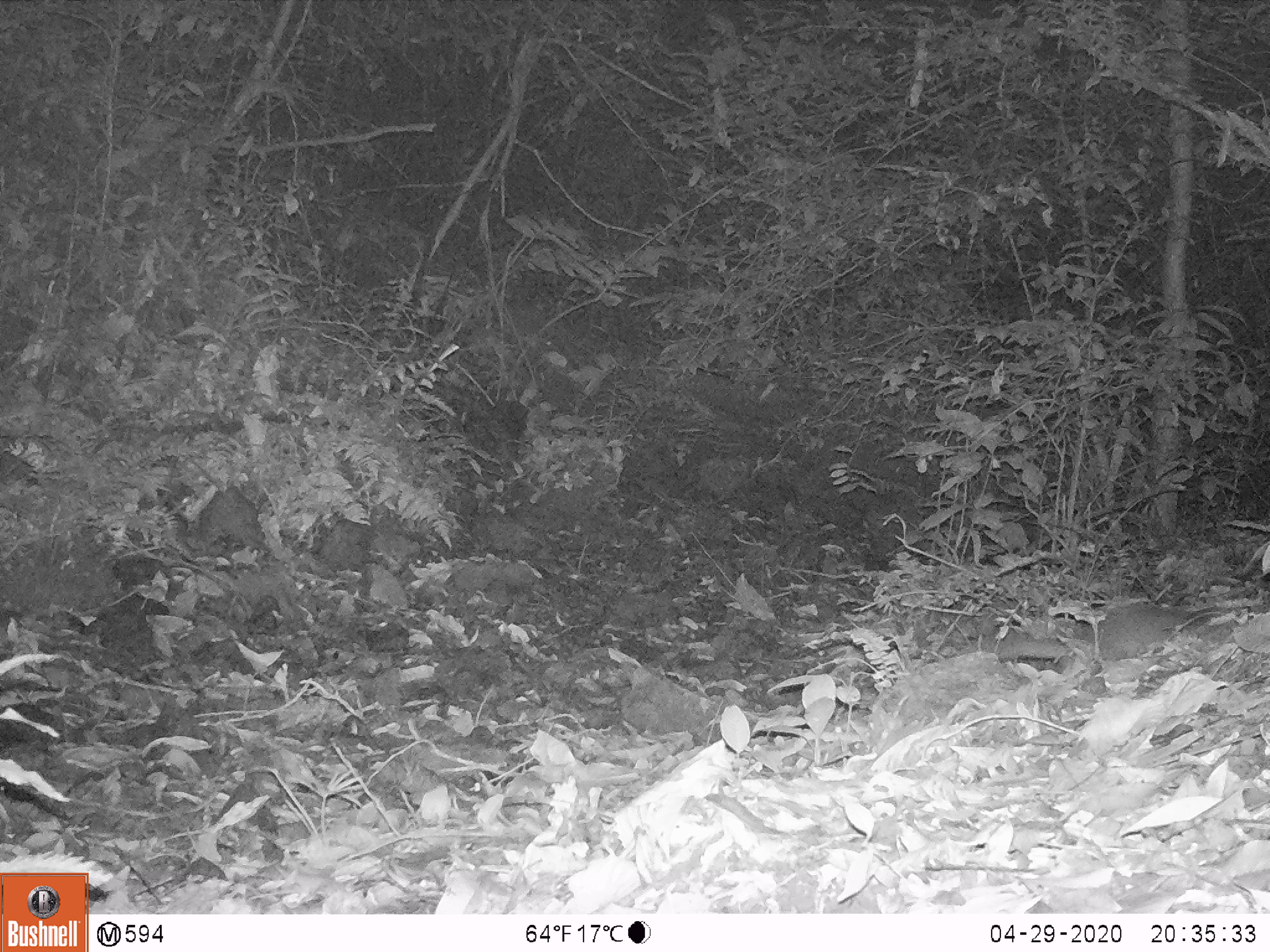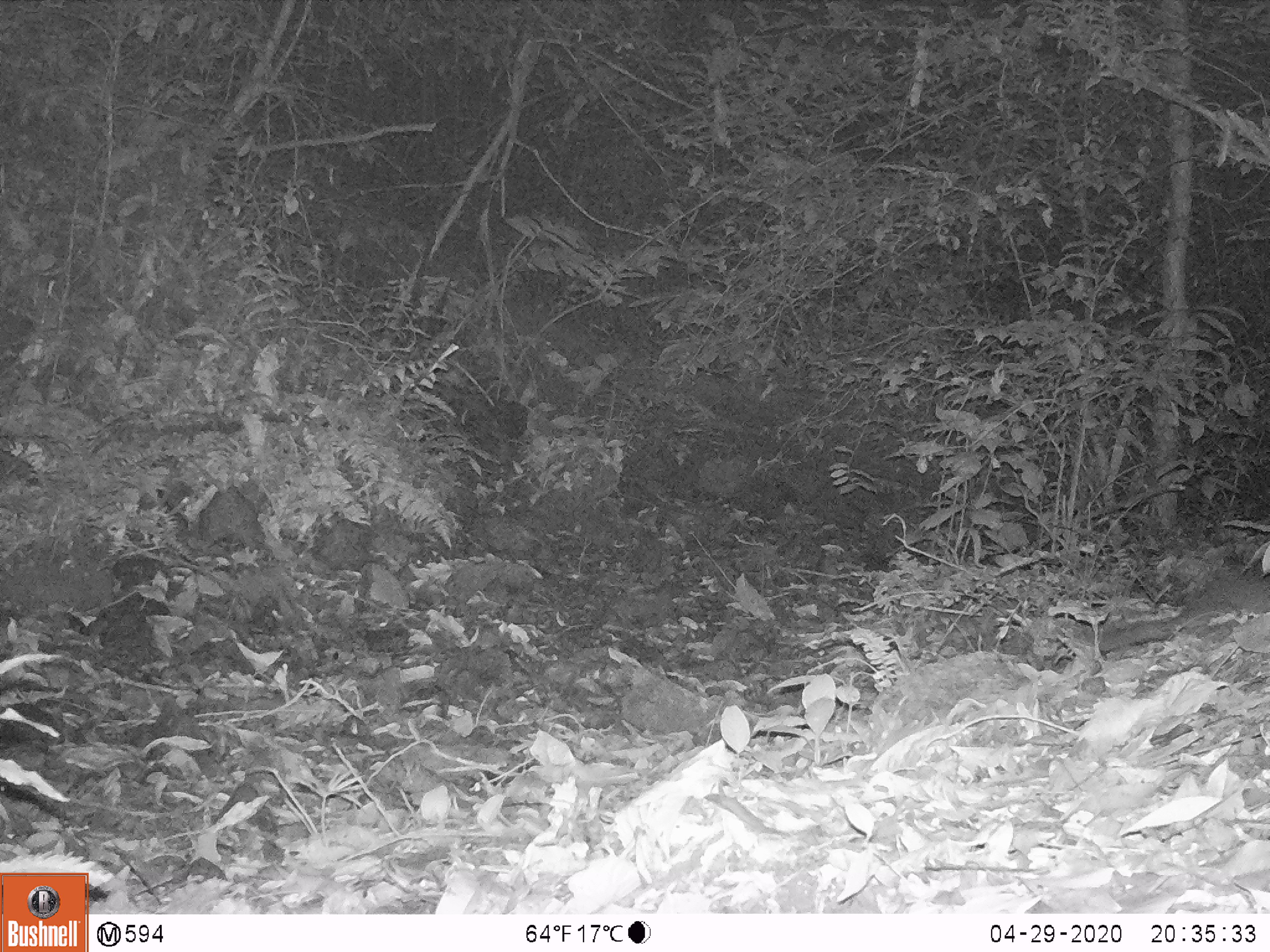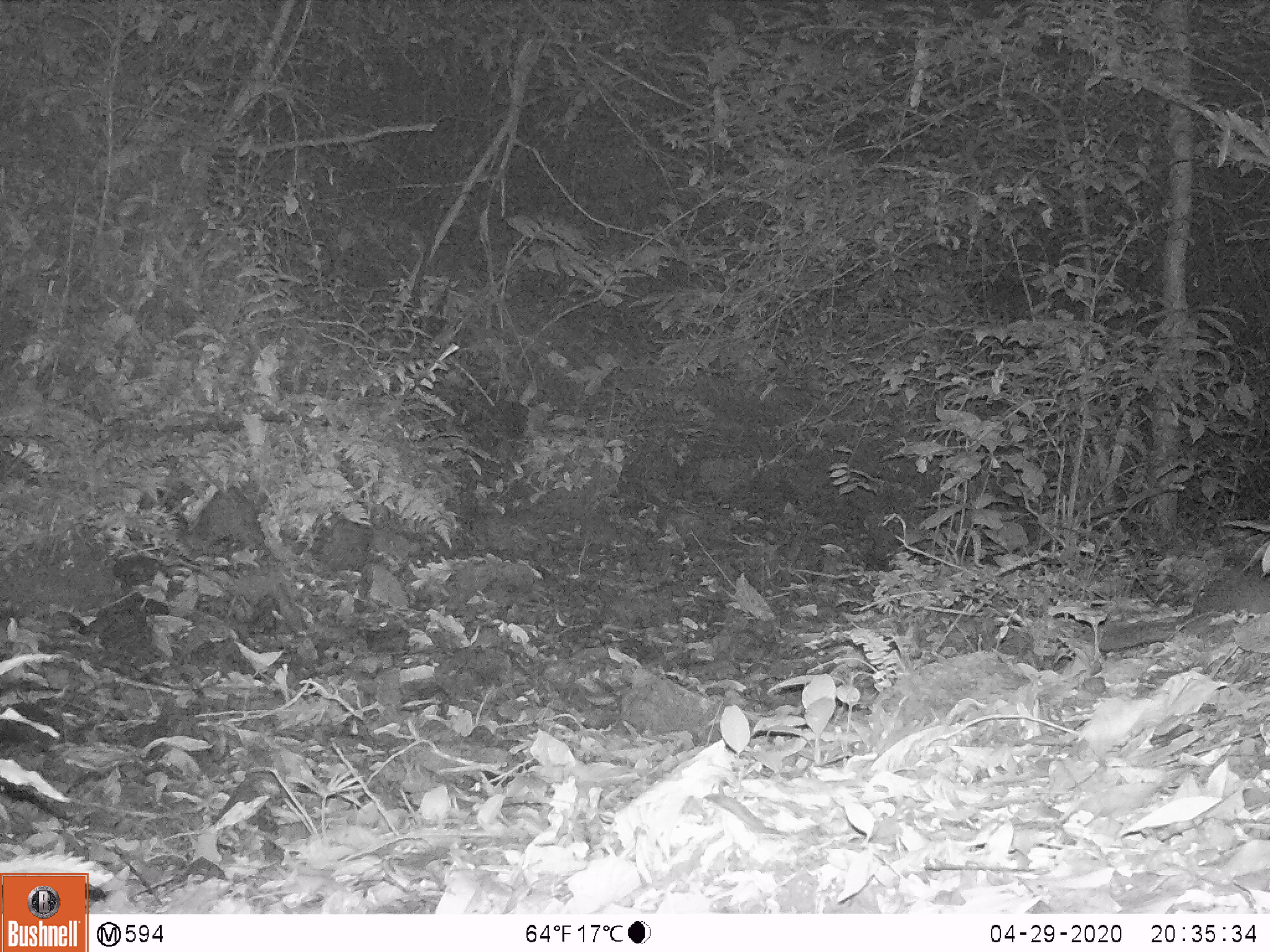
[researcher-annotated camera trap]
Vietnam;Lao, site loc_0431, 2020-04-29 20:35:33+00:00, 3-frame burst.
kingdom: Animalia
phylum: Chordata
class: Mammalia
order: Carnivora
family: Mustelidae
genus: Melogale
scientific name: Melogale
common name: ferret badger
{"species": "ferret badger (Melogale)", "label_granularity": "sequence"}